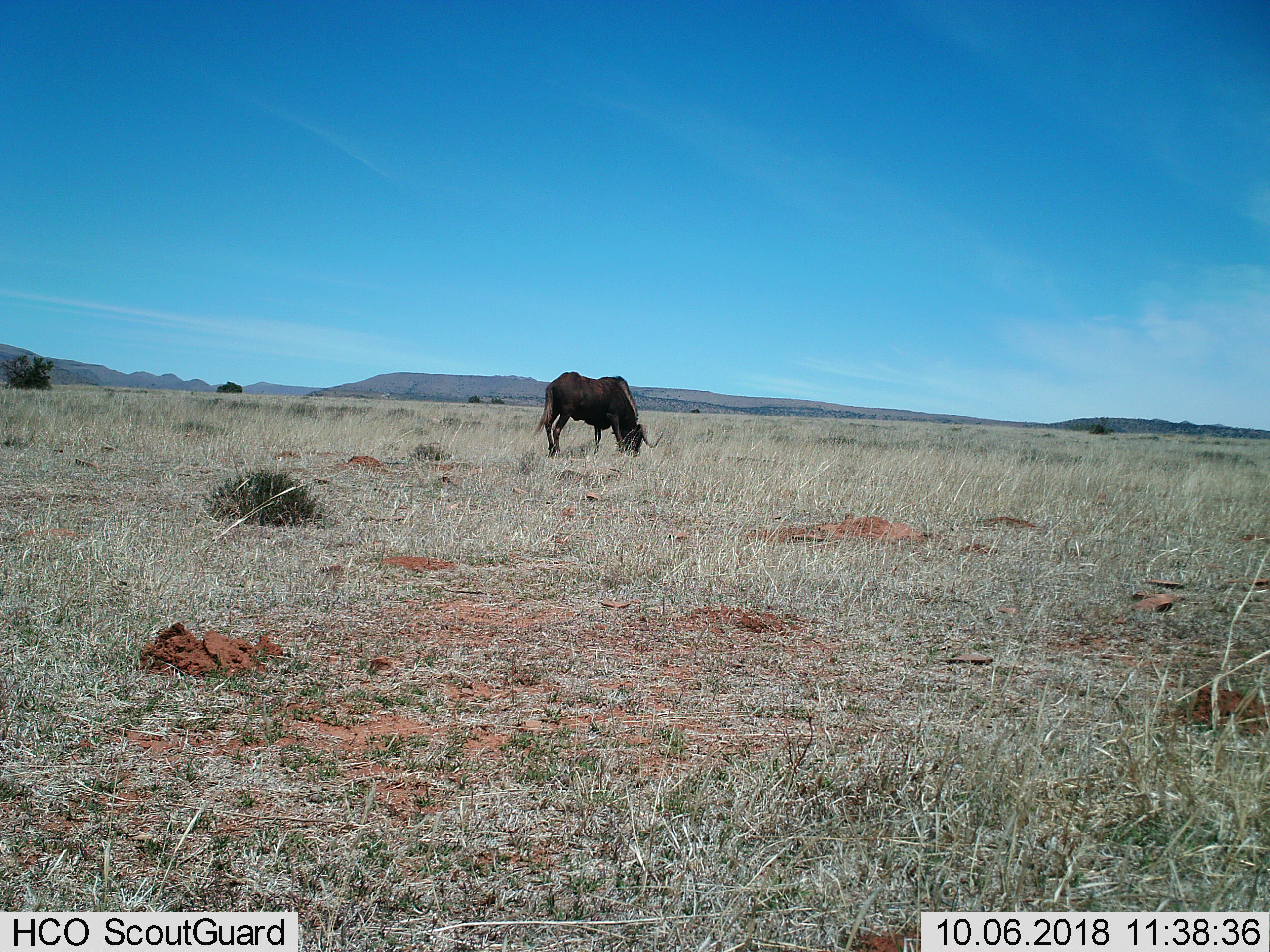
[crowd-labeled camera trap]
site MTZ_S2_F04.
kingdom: Animalia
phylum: Chordata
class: Mammalia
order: Artiodactyla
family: Bovidae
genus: Connochaetes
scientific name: Connochaetes gnou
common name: black wildebeest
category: wildebeestblack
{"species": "wildebeestblack (black wildebeest) (Connochaetes gnou)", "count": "1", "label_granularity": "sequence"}